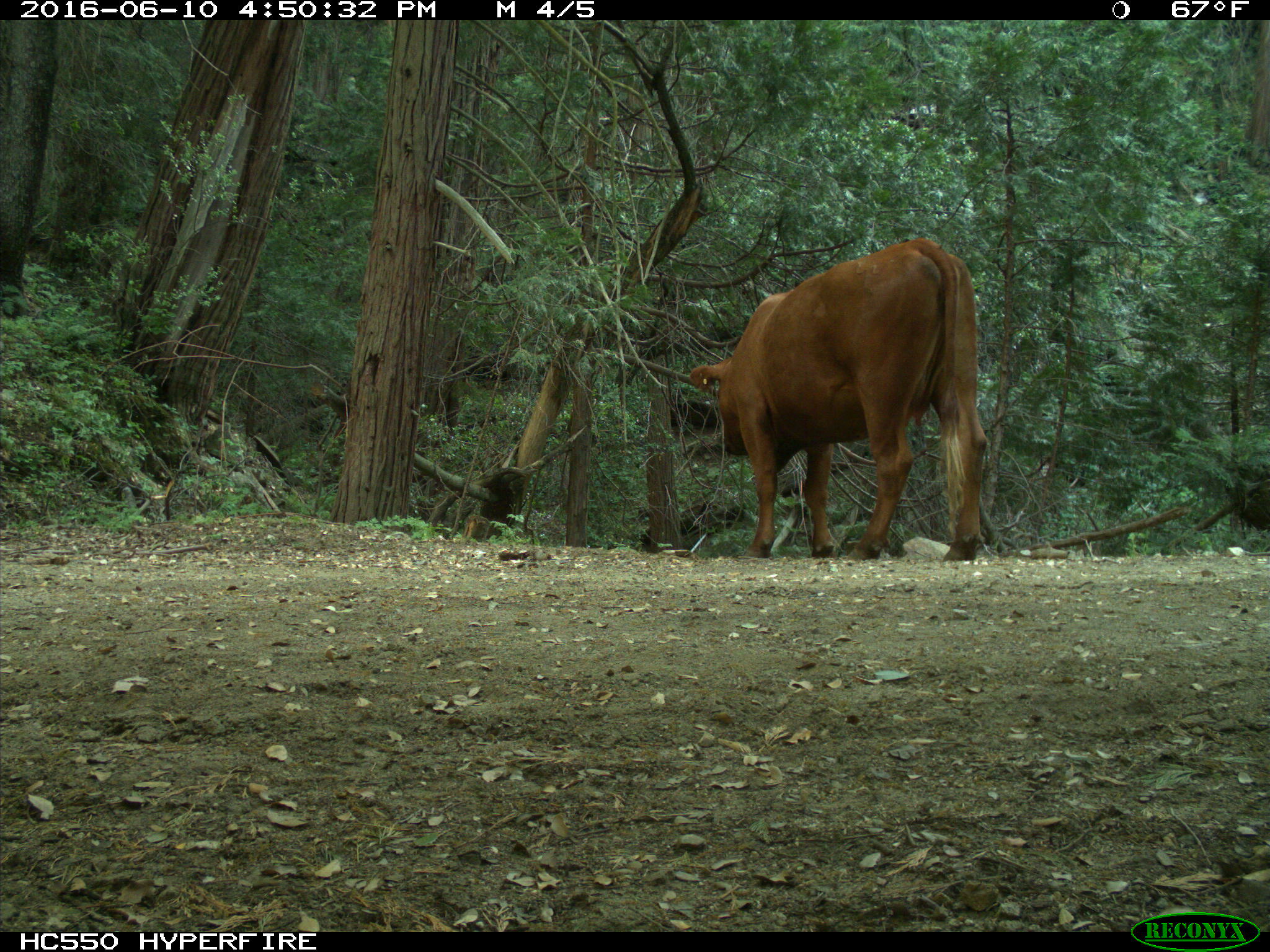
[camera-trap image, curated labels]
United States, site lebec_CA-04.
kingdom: Animalia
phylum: Chordata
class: Mammalia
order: Artiodactyla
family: Bovidae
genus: Bos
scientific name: Bos taurus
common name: domestic cow